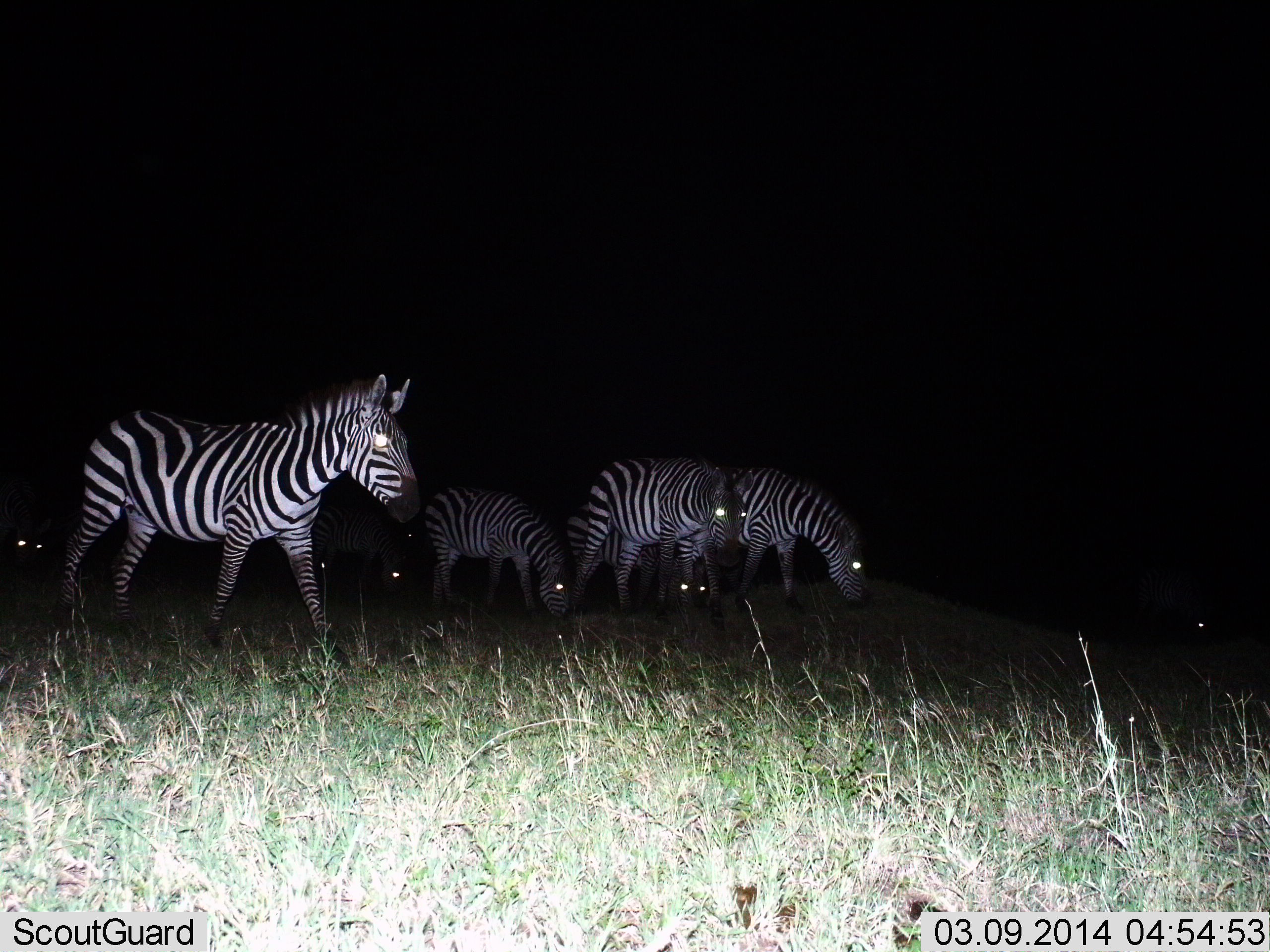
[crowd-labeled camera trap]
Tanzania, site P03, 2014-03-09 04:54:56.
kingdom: Animalia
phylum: Chordata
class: Mammalia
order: Perissodactyla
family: Equidae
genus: Equus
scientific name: Equus quagga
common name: plains zebra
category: zebra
Zebra (plains zebra) (Equus quagga), count 9. Behavior (volunteer vote fractions): standing 90%, resting 0%, moving 30%, interacting 0%. Young present (vote fraction): 10%. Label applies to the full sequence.